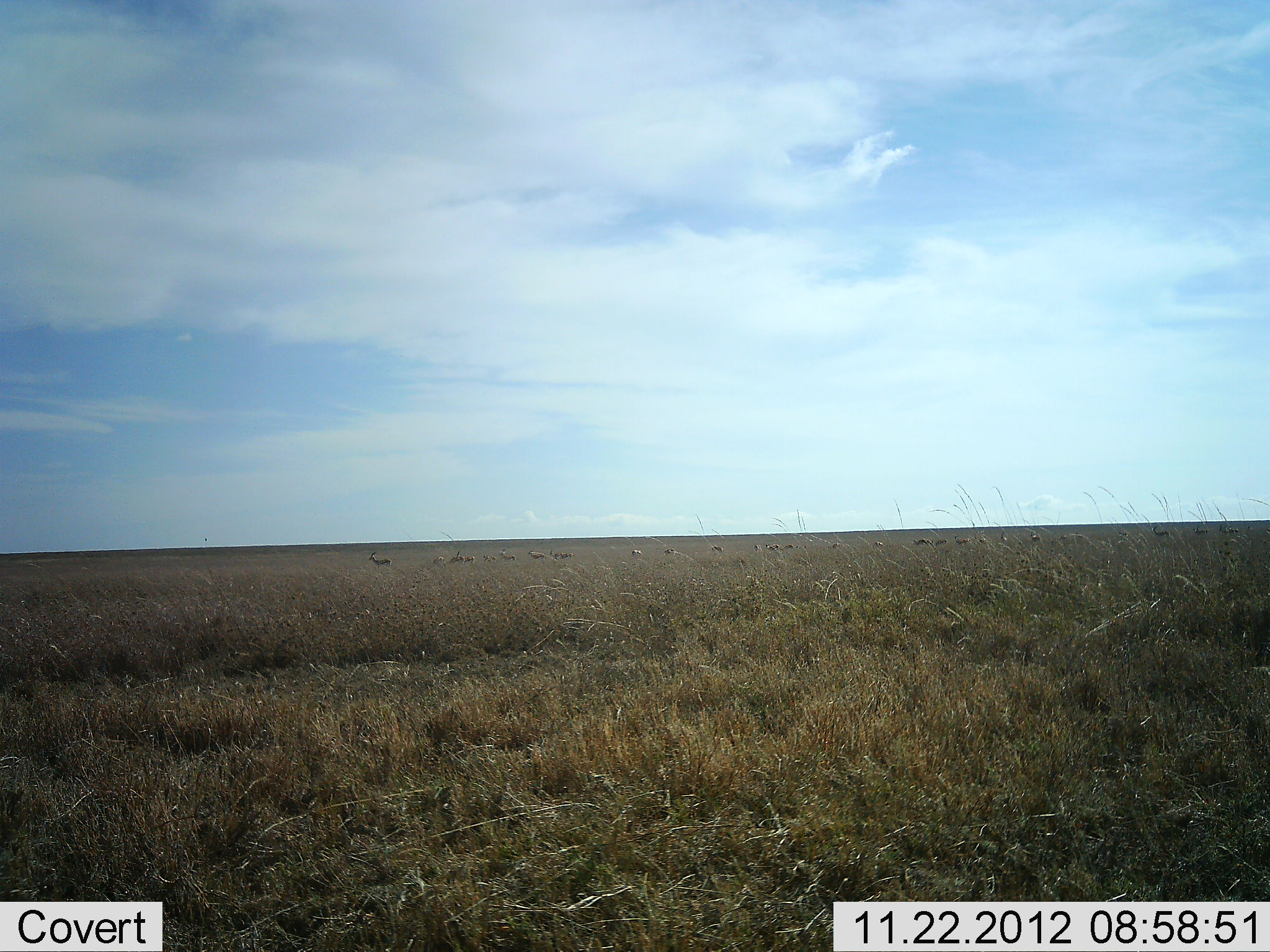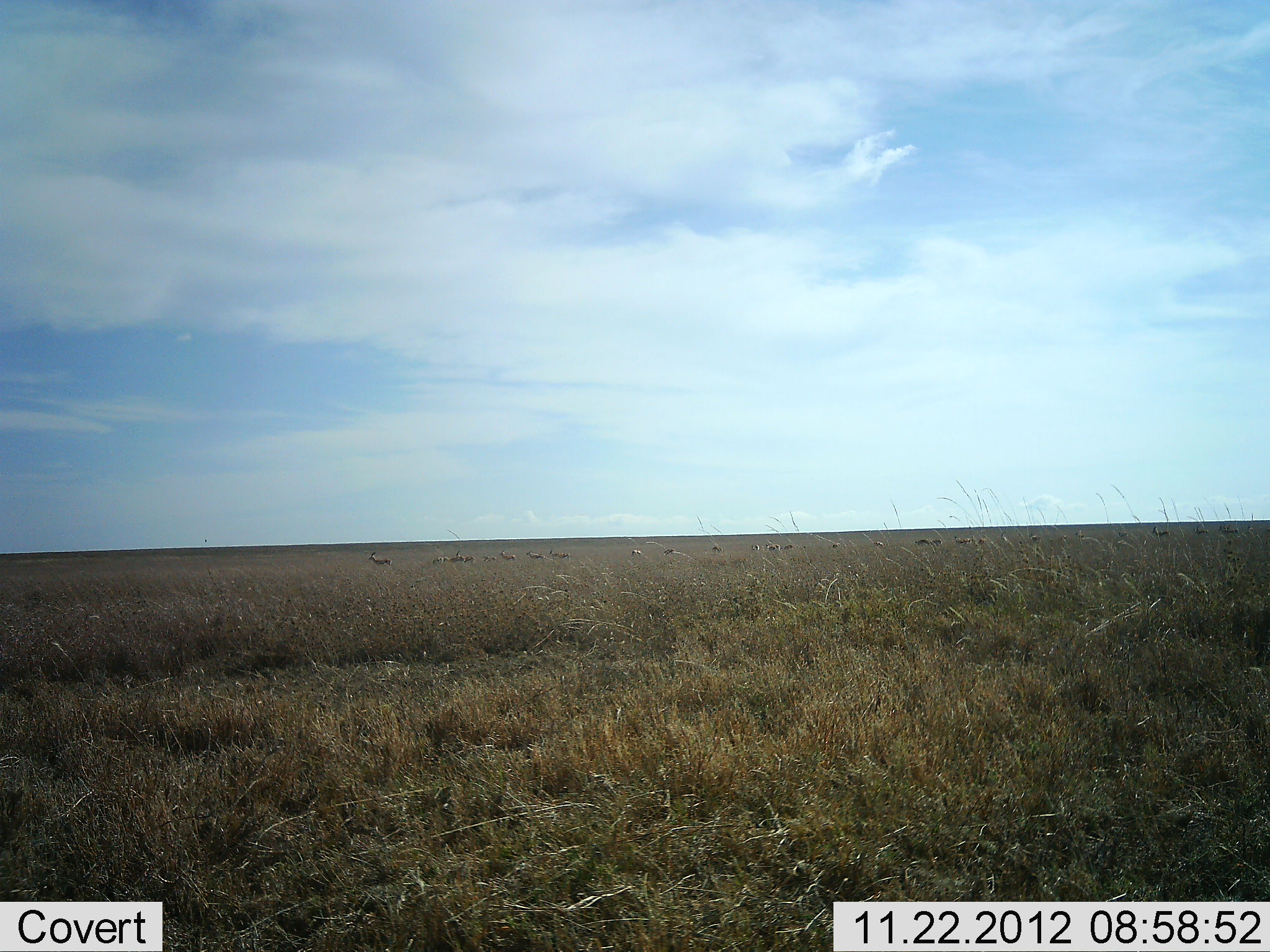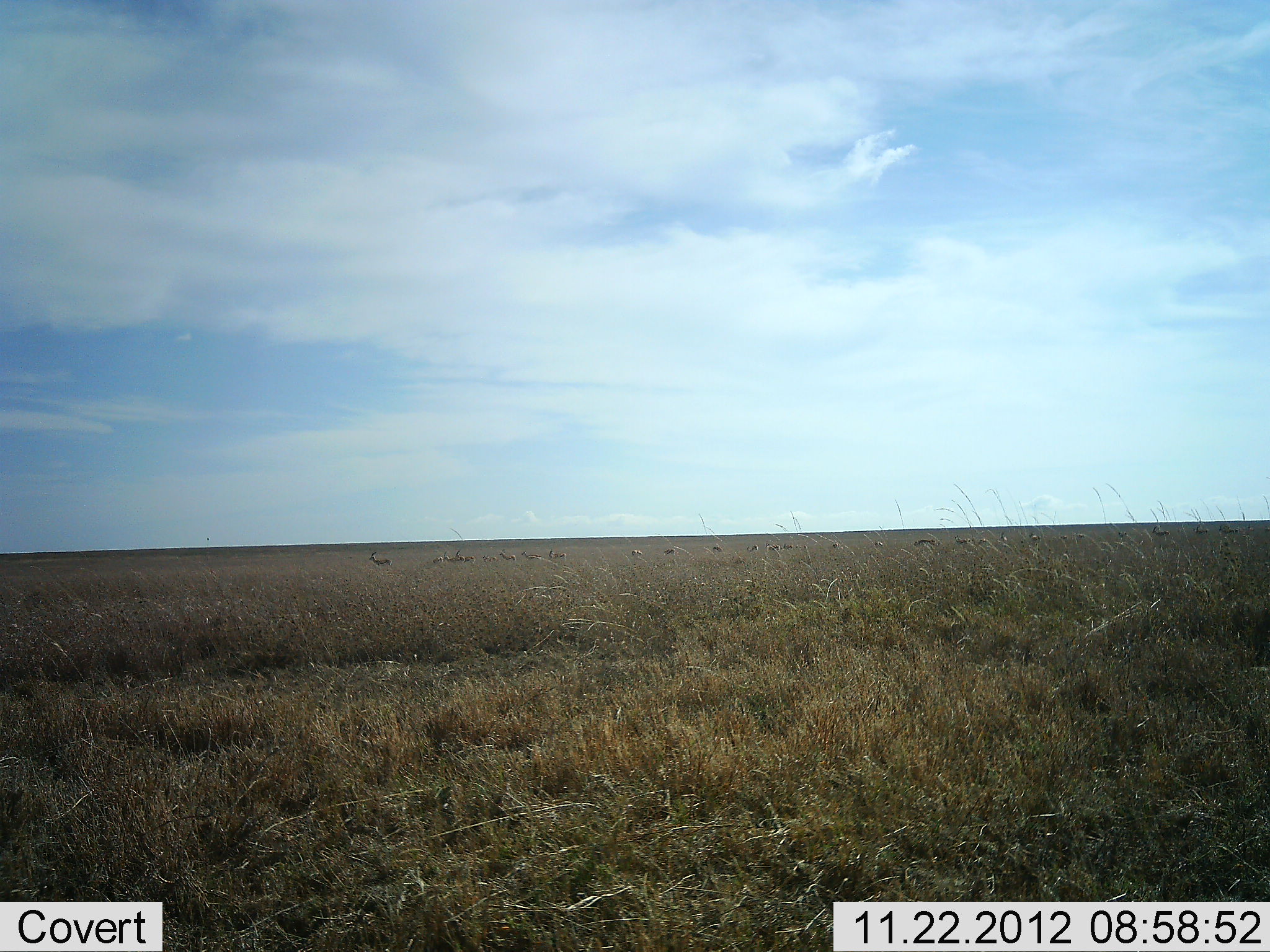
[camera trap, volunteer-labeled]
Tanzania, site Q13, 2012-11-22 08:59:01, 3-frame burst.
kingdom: Animalia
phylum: Chordata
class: Mammalia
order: Artiodactyla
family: Bovidae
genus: Eudorcas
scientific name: Eudorcas thomsonii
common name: thomson's gazelle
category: gazellethomsons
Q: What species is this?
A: Gazellethomsons (thomson's gazelle) (Eudorcas thomsonii).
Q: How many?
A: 11-50.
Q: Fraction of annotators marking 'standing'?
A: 50%.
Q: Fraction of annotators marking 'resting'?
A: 0%.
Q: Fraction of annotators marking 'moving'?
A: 25%.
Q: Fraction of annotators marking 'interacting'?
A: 0%.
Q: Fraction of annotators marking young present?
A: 0%.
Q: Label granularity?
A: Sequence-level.